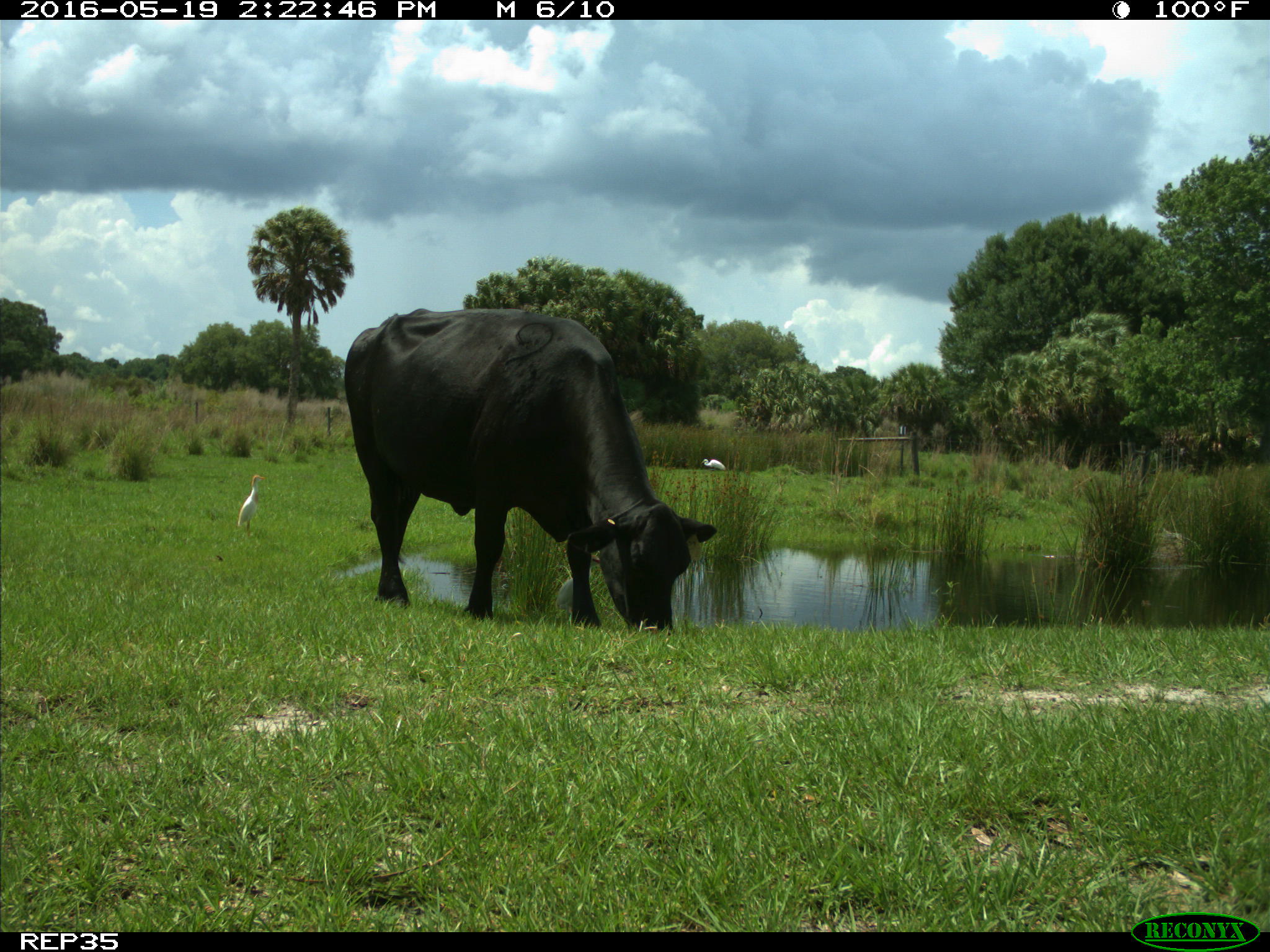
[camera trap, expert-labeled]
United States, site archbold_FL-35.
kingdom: Animalia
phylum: Chordata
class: Mammalia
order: Artiodactyla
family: Bovidae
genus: Bos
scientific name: Bos taurus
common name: domestic cow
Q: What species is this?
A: Bos taurus (domestic cow).